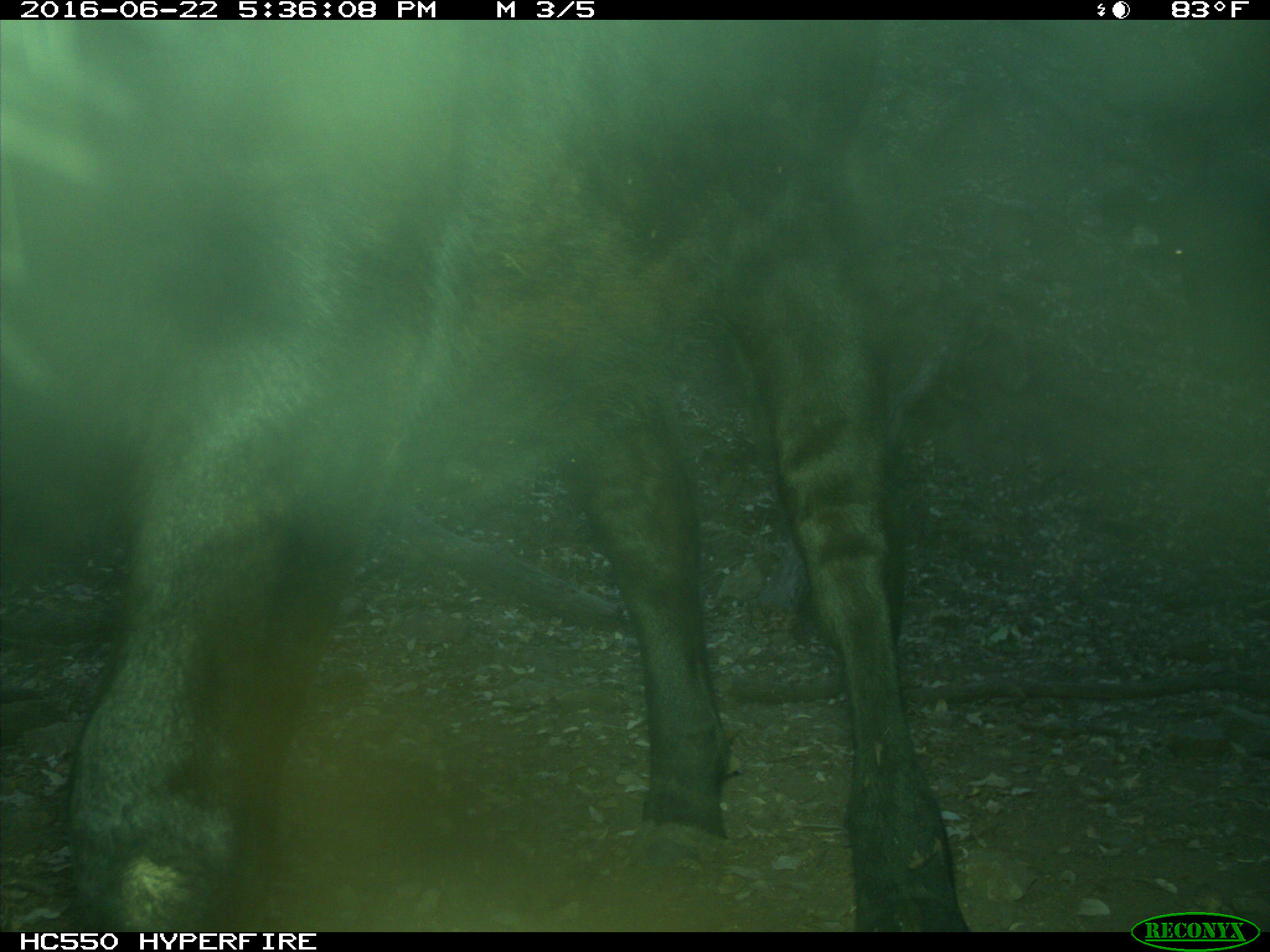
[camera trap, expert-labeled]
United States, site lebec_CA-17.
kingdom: Animalia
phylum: Chordata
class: Mammalia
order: Artiodactyla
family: Bovidae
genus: Bos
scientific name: Bos taurus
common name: domestic cow